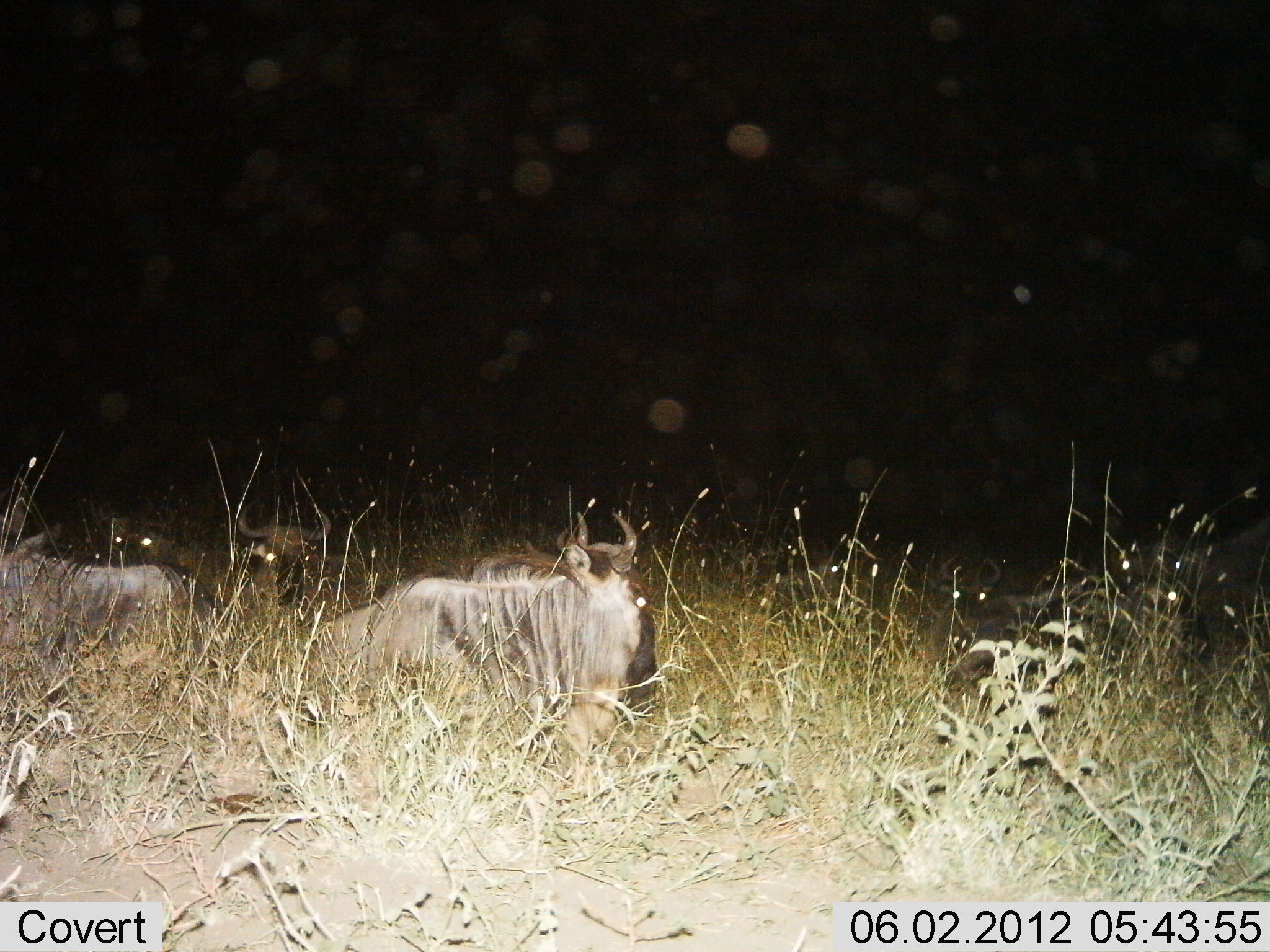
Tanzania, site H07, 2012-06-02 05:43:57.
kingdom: Animalia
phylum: Chordata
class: Mammalia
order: Artiodactyla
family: Bovidae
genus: Connochaetes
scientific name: Connochaetes taurinus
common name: blue wildebeest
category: wildebeest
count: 5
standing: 0%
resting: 100%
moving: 0%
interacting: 0%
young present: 0%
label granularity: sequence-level